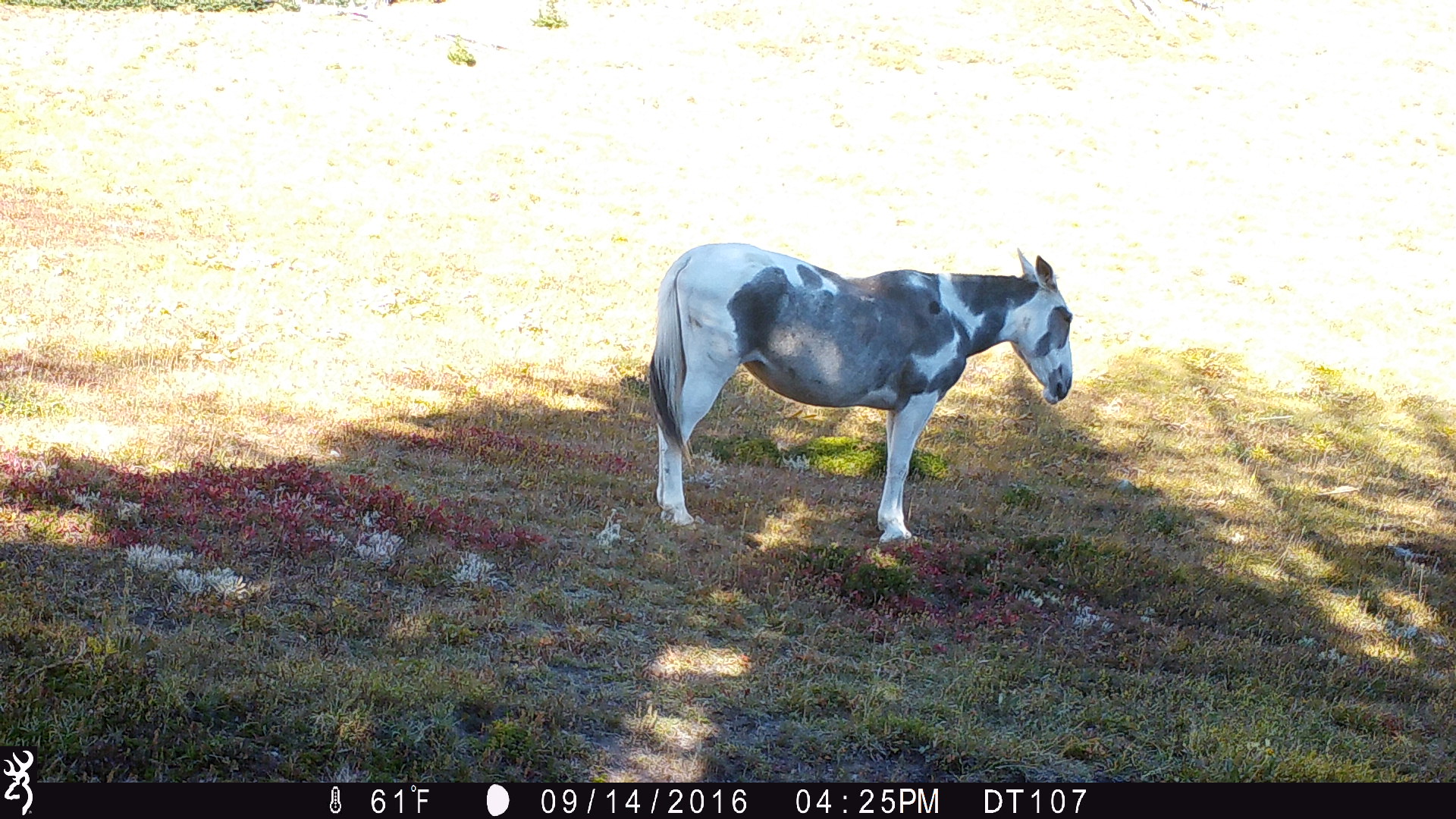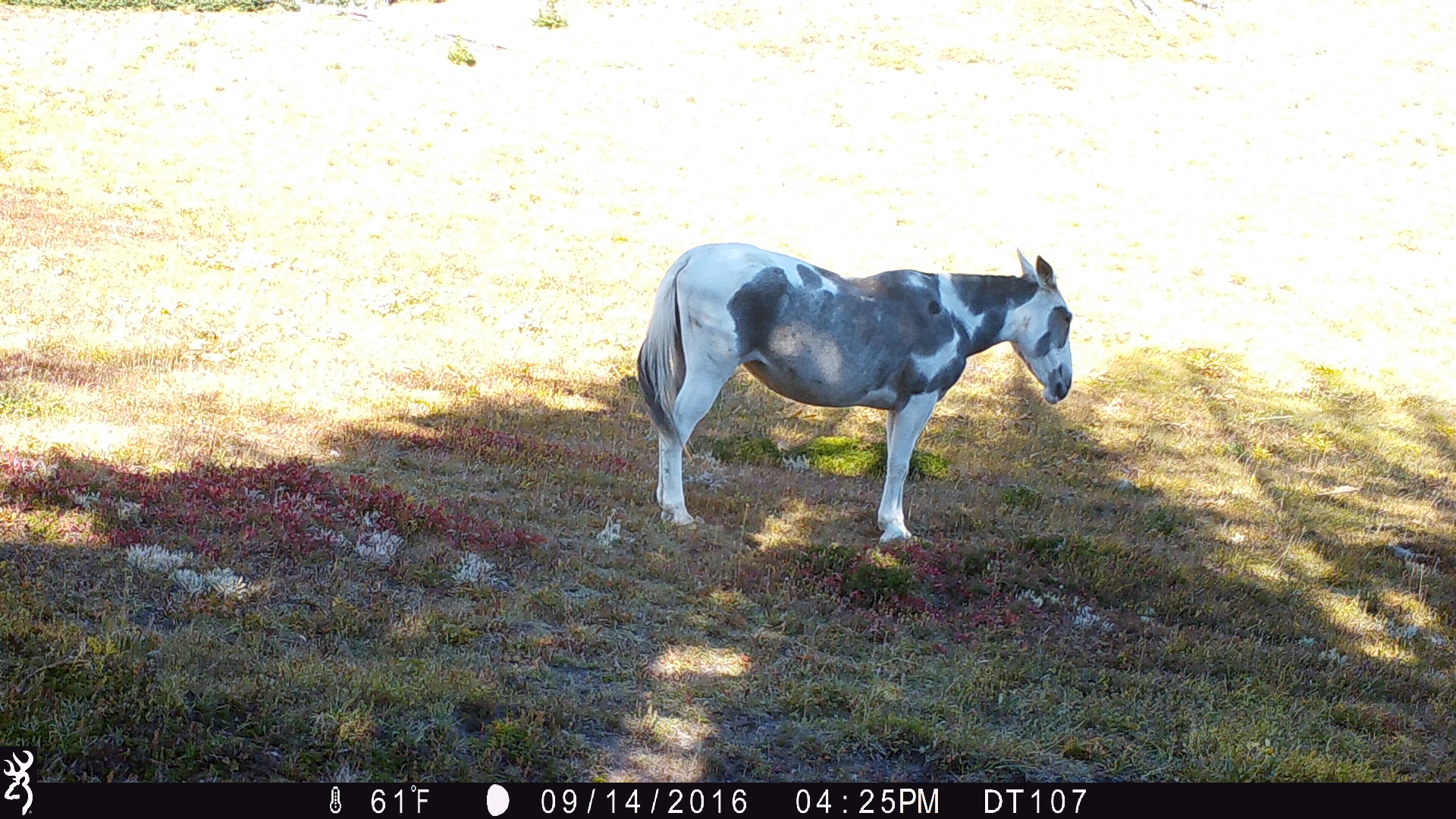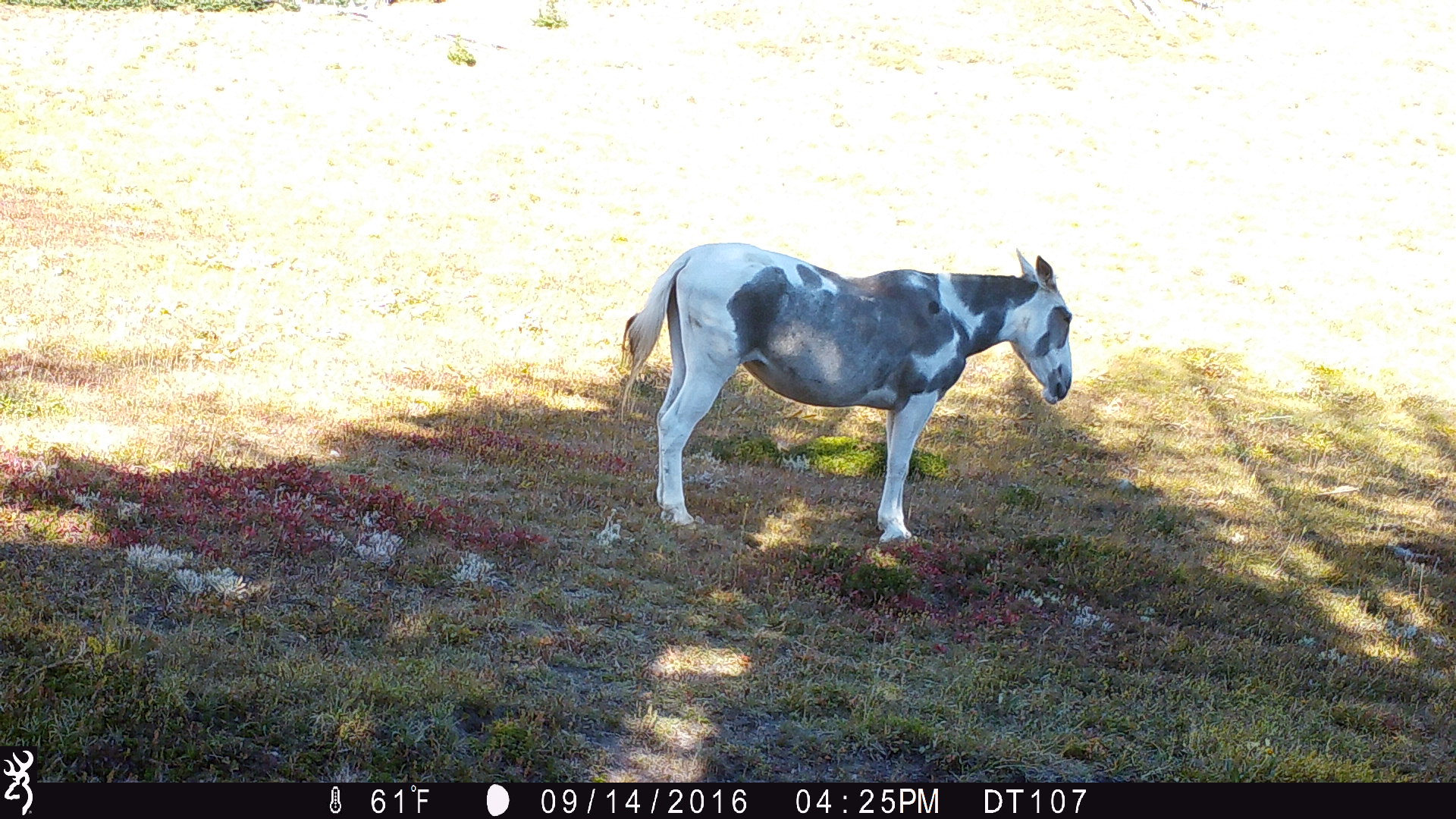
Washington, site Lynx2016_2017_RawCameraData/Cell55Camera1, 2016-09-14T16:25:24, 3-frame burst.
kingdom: Animalia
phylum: Chordata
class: Mammalia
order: Perissodactyla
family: Equidae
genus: Equus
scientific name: Equus caballus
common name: domestic horse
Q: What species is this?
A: Domestic horse (Equus caballus).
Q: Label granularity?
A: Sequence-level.